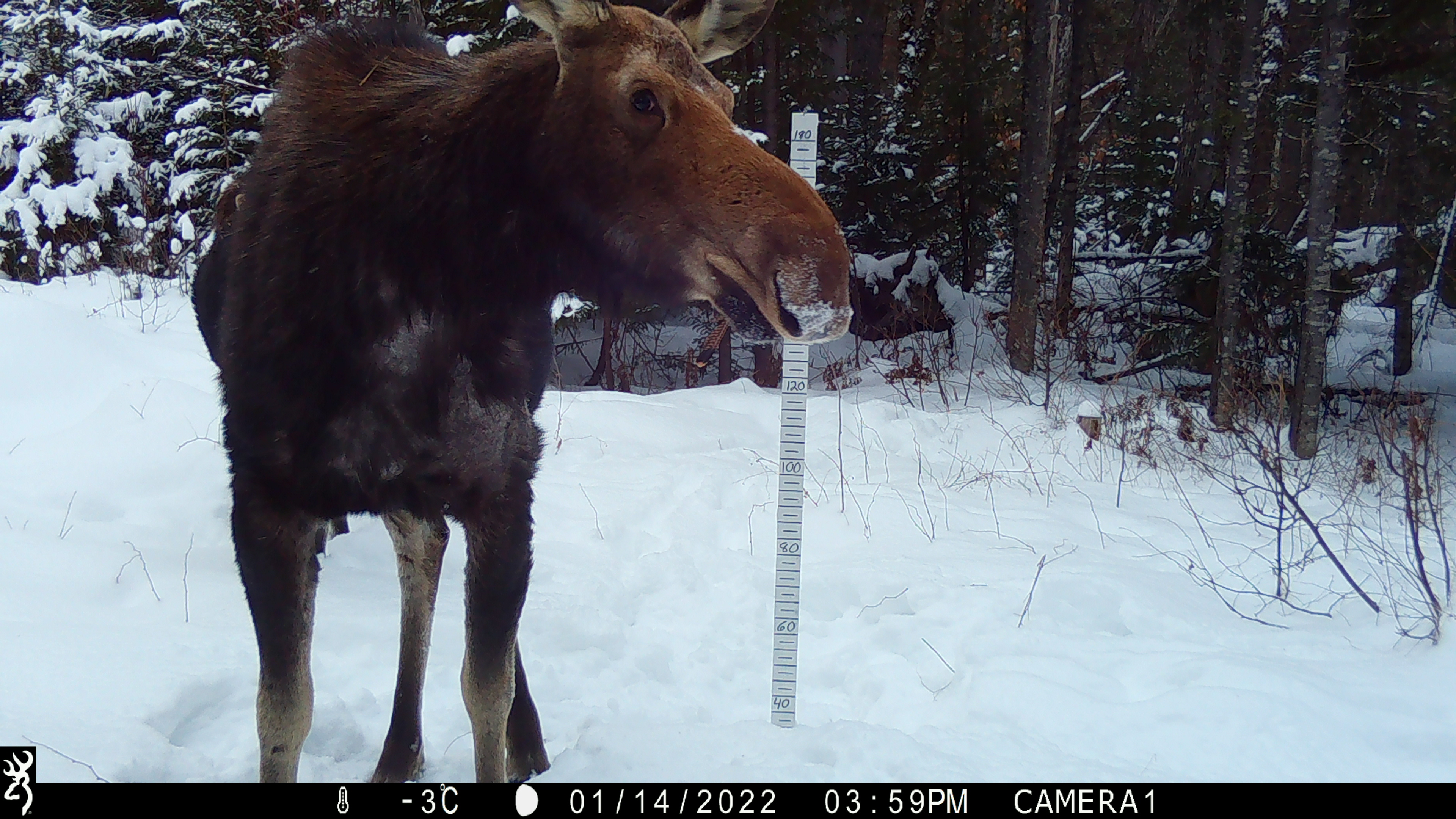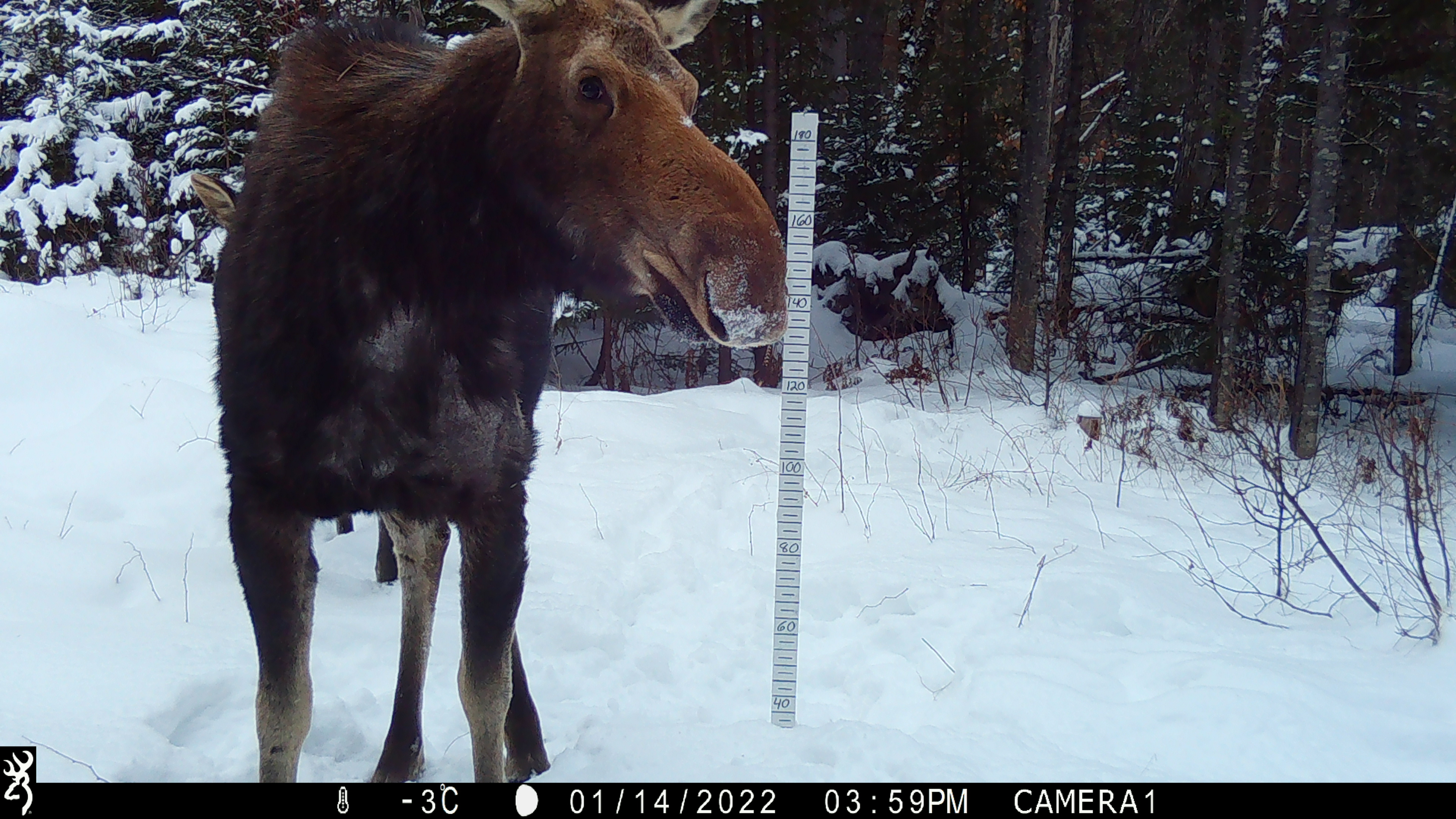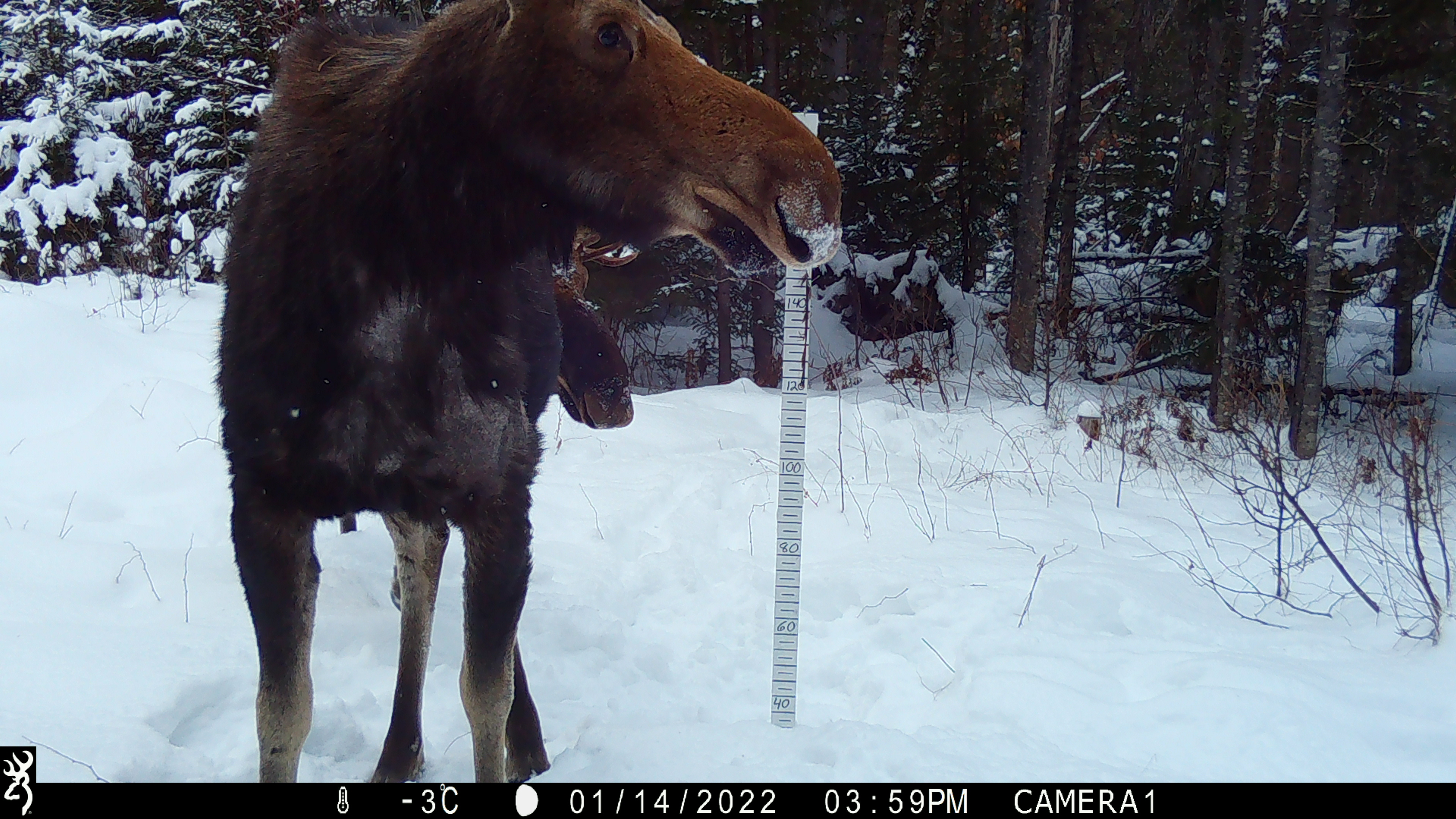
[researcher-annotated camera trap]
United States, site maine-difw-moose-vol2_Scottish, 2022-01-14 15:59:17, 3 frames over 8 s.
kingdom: Animalia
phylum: Chordata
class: Mammalia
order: Artiodactyla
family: Cervidae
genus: Alces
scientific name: Alces alces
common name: moose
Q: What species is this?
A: Moose (Alces alces).